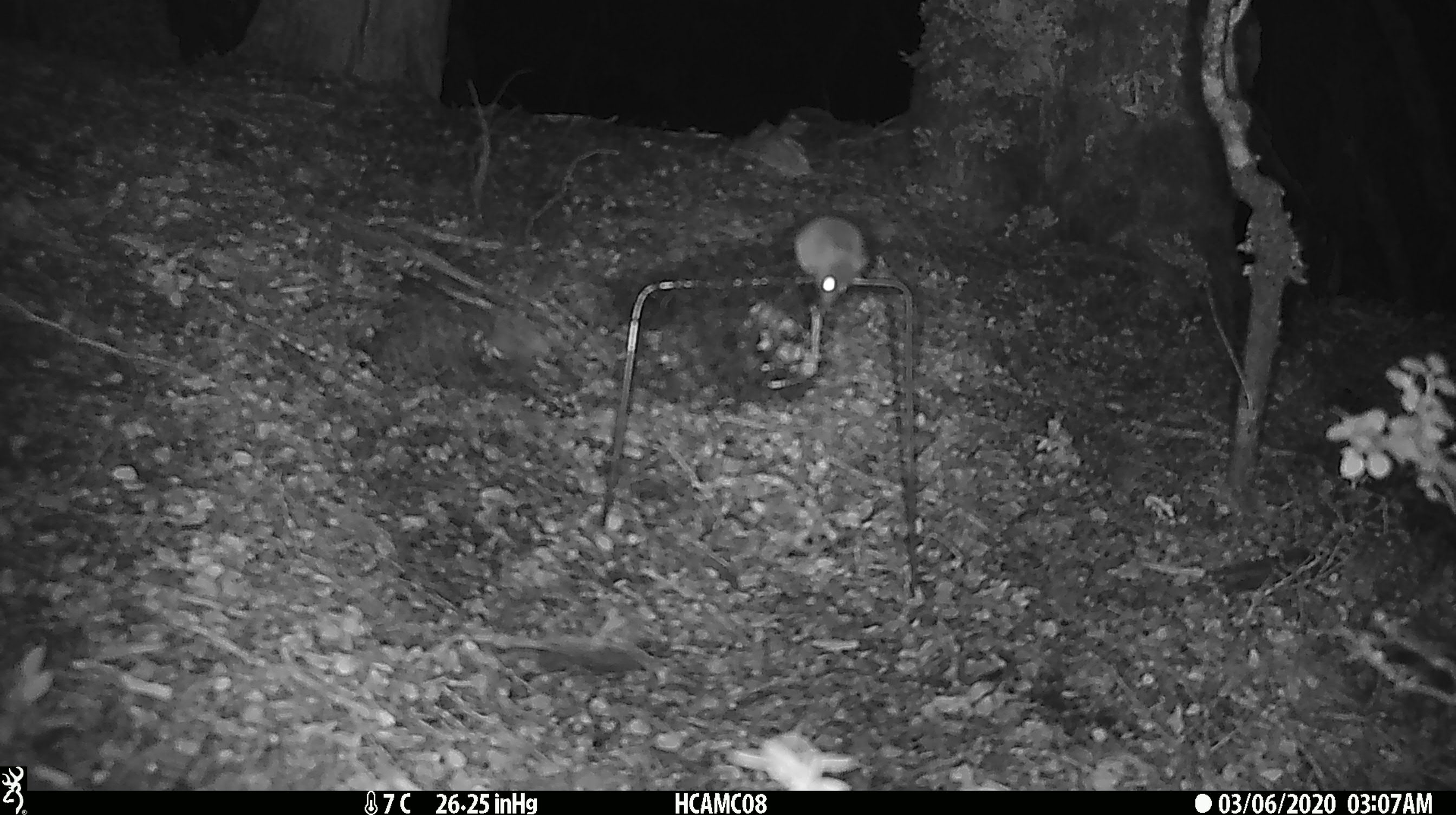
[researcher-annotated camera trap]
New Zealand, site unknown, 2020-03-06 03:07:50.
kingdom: Animalia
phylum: Chordata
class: Mammalia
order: Rodentia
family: Muridae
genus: Mus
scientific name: Mus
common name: mouse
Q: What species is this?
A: Mouse (Mus).